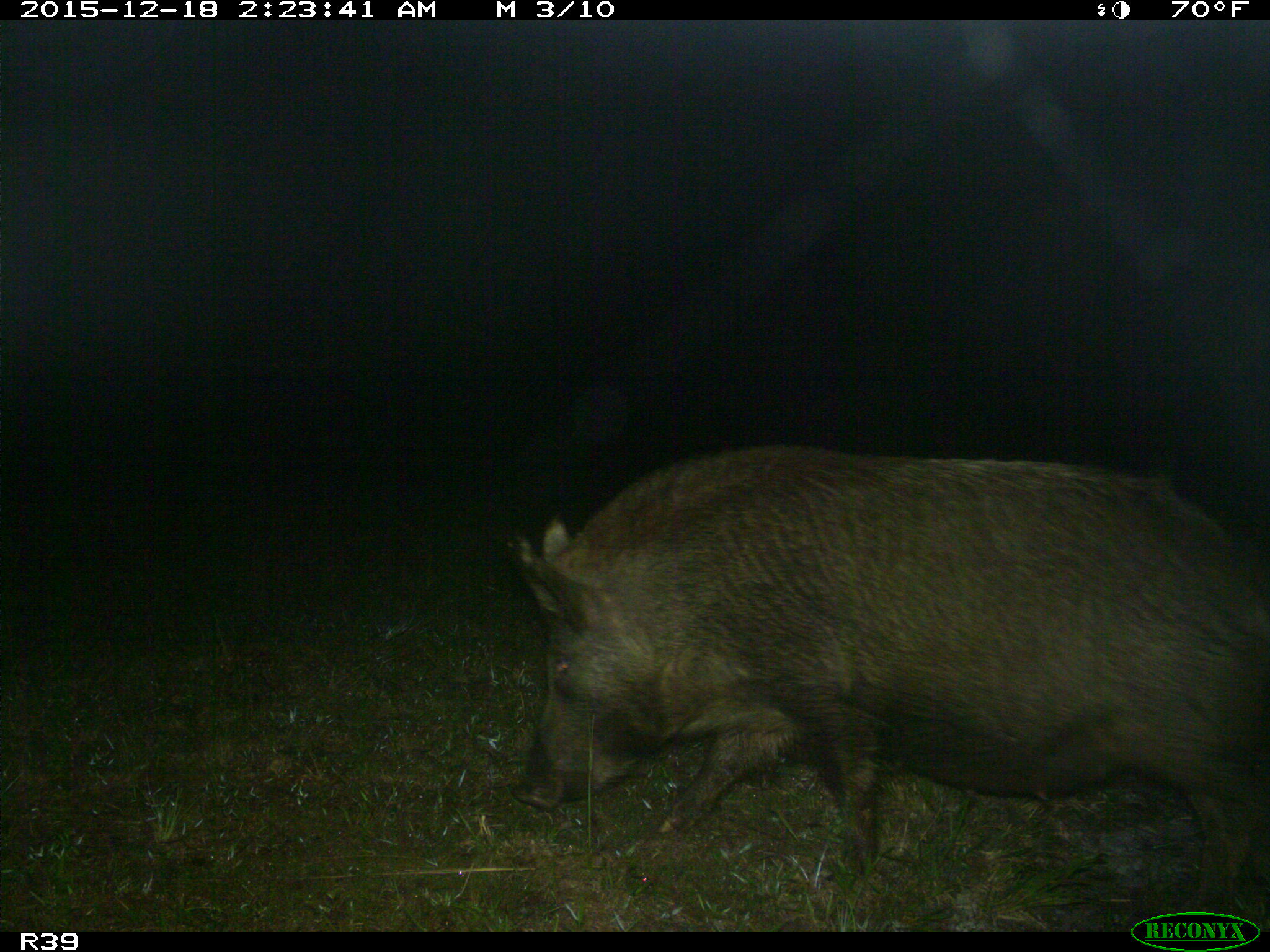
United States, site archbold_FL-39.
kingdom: Animalia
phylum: Chordata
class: Mammalia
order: Artiodactyla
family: Suidae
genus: Sus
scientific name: Sus scrofa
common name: wild boar